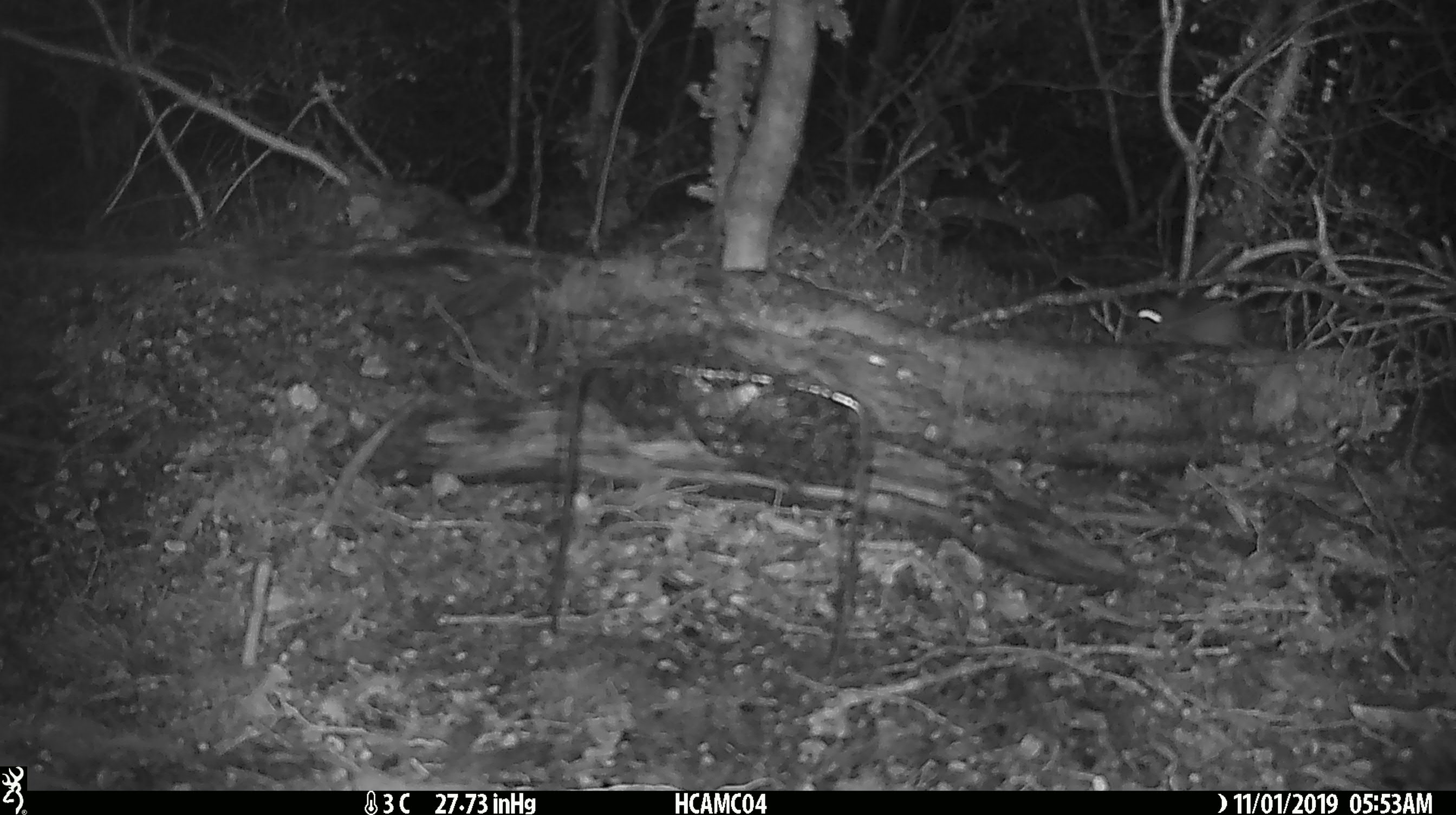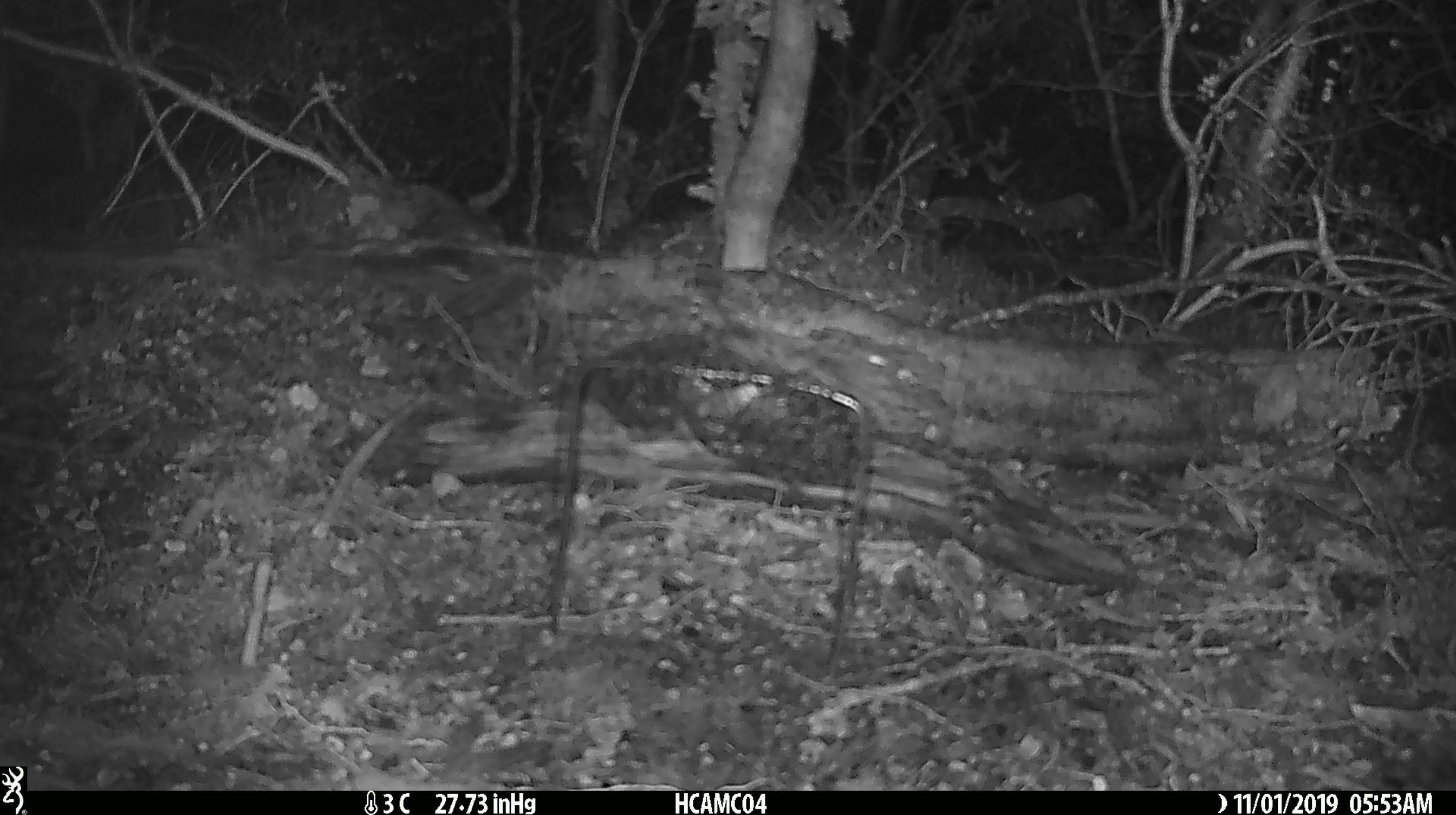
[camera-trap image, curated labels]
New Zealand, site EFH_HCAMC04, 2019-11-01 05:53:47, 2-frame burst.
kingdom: Animalia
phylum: Chordata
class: Mammalia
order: Rodentia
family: Muridae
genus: Mus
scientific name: Mus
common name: mouse